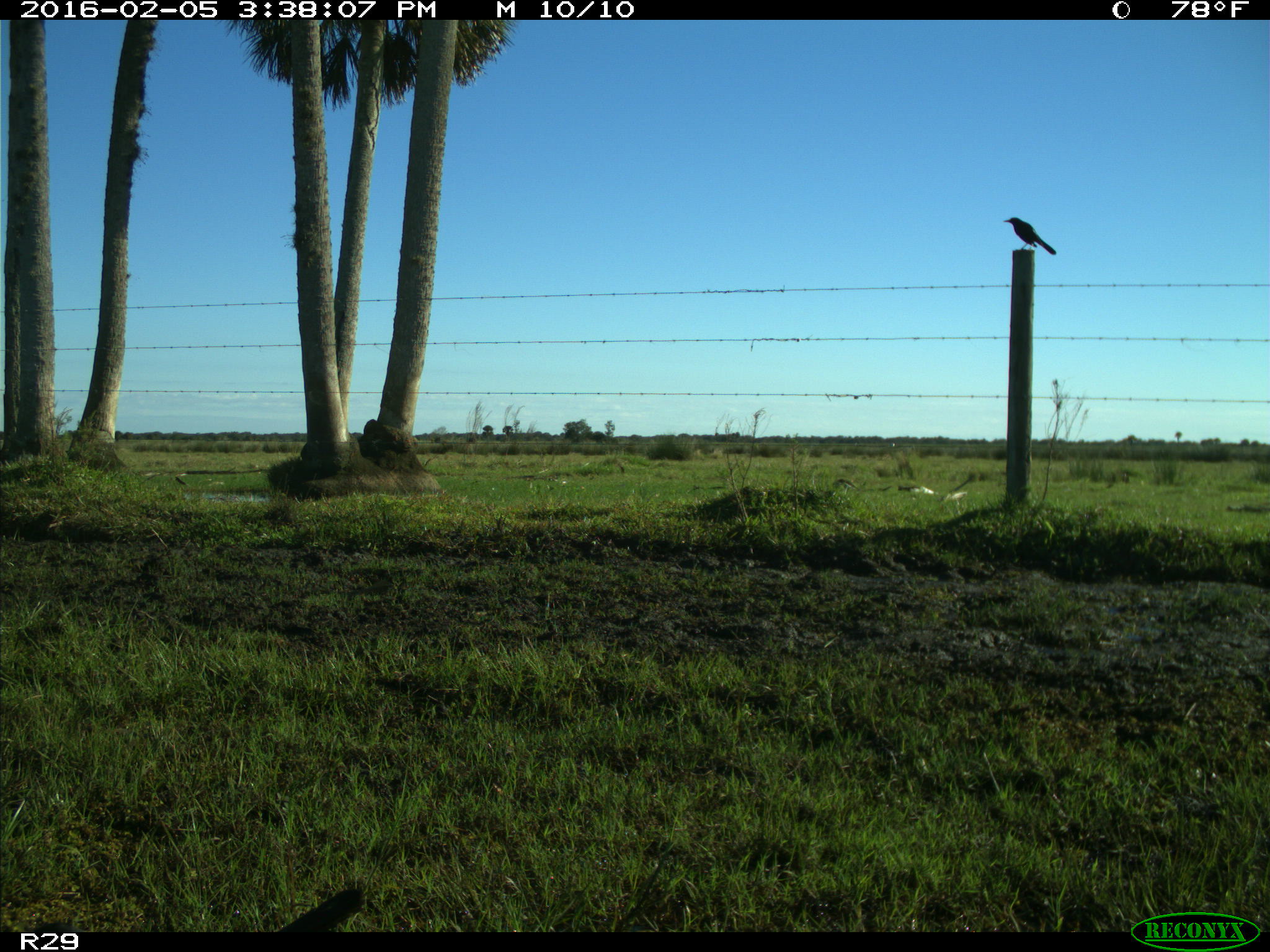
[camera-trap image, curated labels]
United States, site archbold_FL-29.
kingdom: Animalia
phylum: Chordata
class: Aves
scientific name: Aves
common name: birds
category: unidentified bird